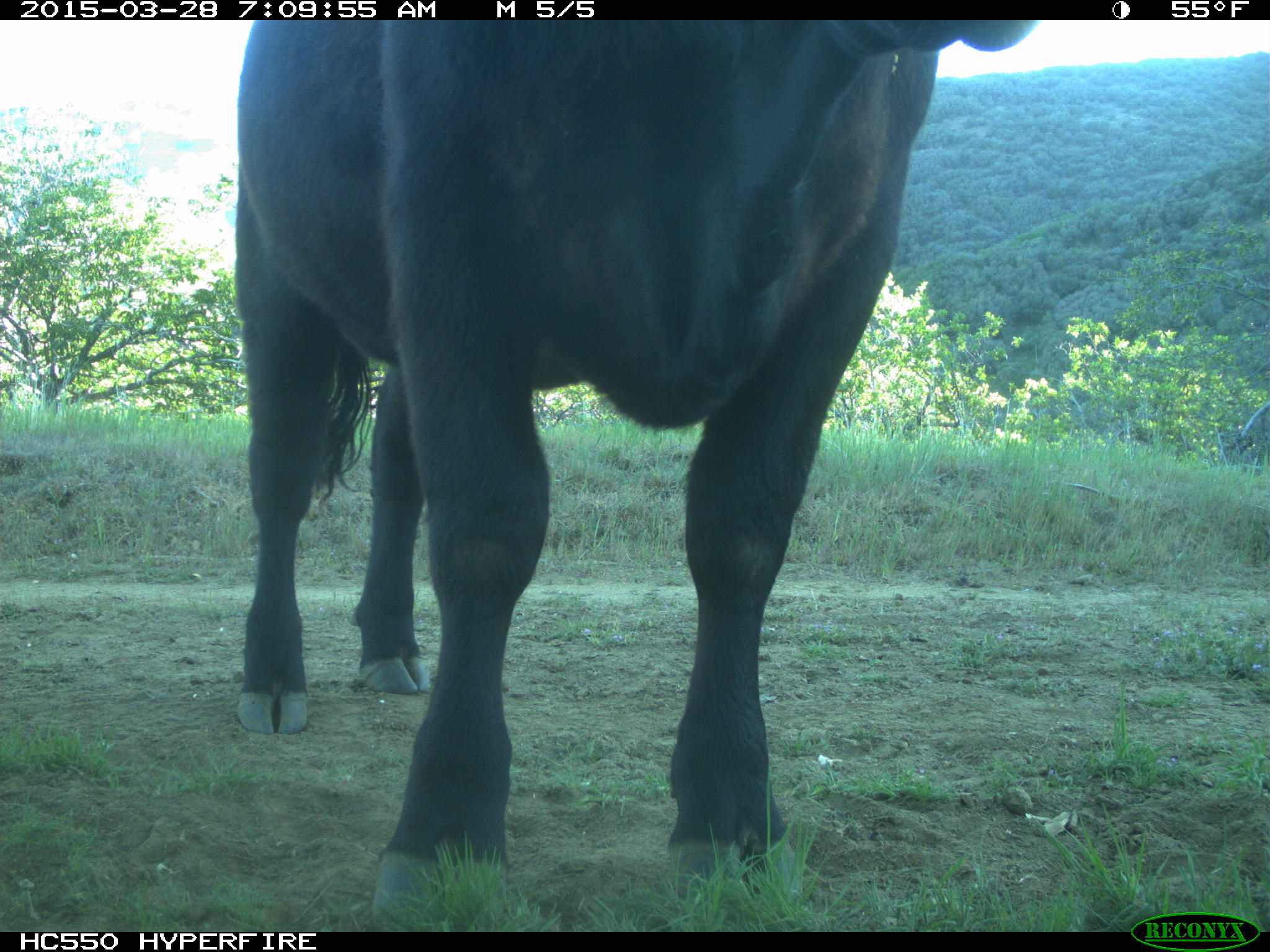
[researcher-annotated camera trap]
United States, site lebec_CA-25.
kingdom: Animalia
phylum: Chordata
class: Mammalia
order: Artiodactyla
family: Bovidae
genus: Bos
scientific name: Bos taurus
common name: domestic cow